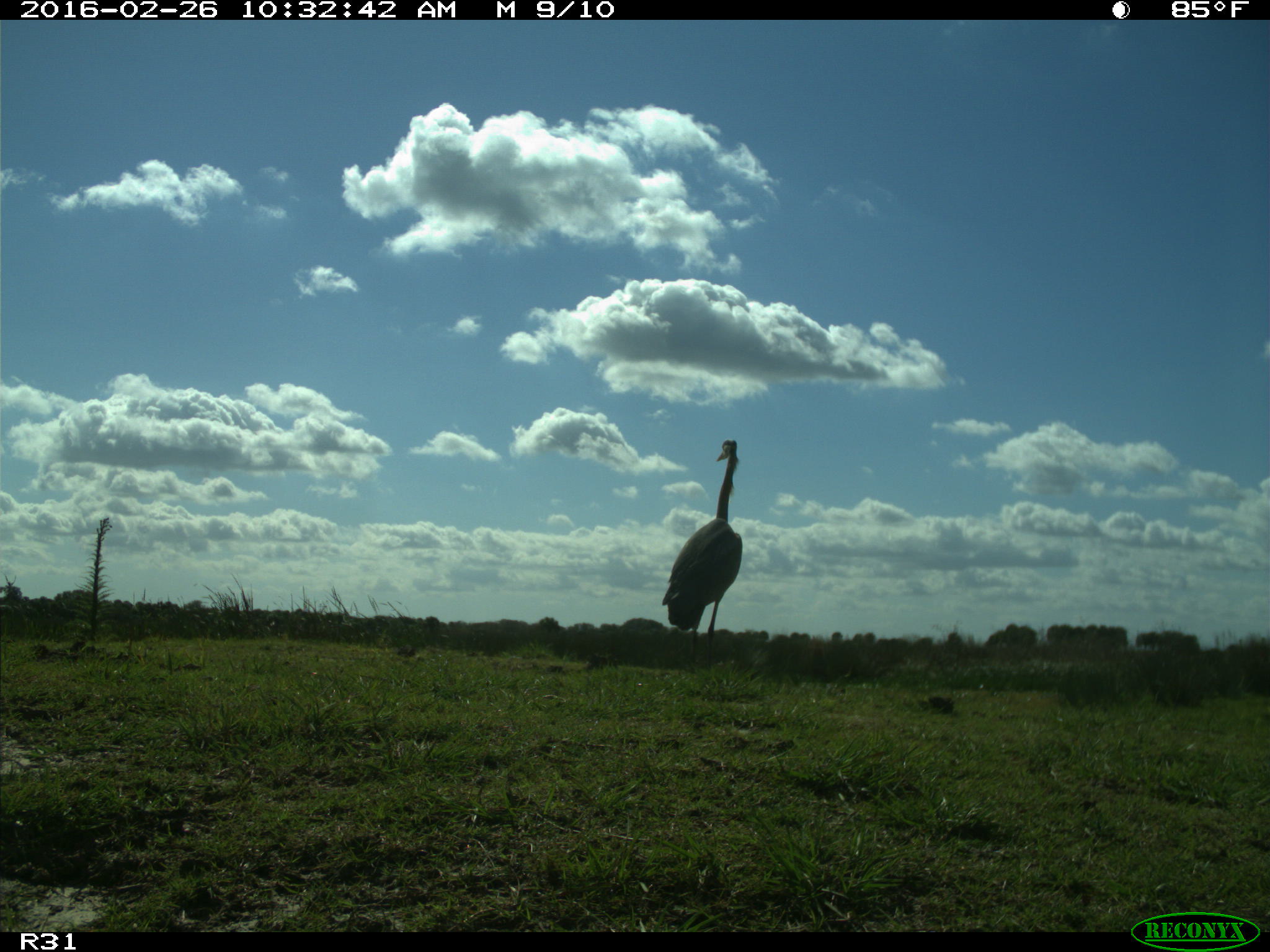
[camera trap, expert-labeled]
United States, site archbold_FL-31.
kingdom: Animalia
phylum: Chordata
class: Aves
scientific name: Aves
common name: birds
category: unidentified bird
Unidentified bird (birds) (Aves).